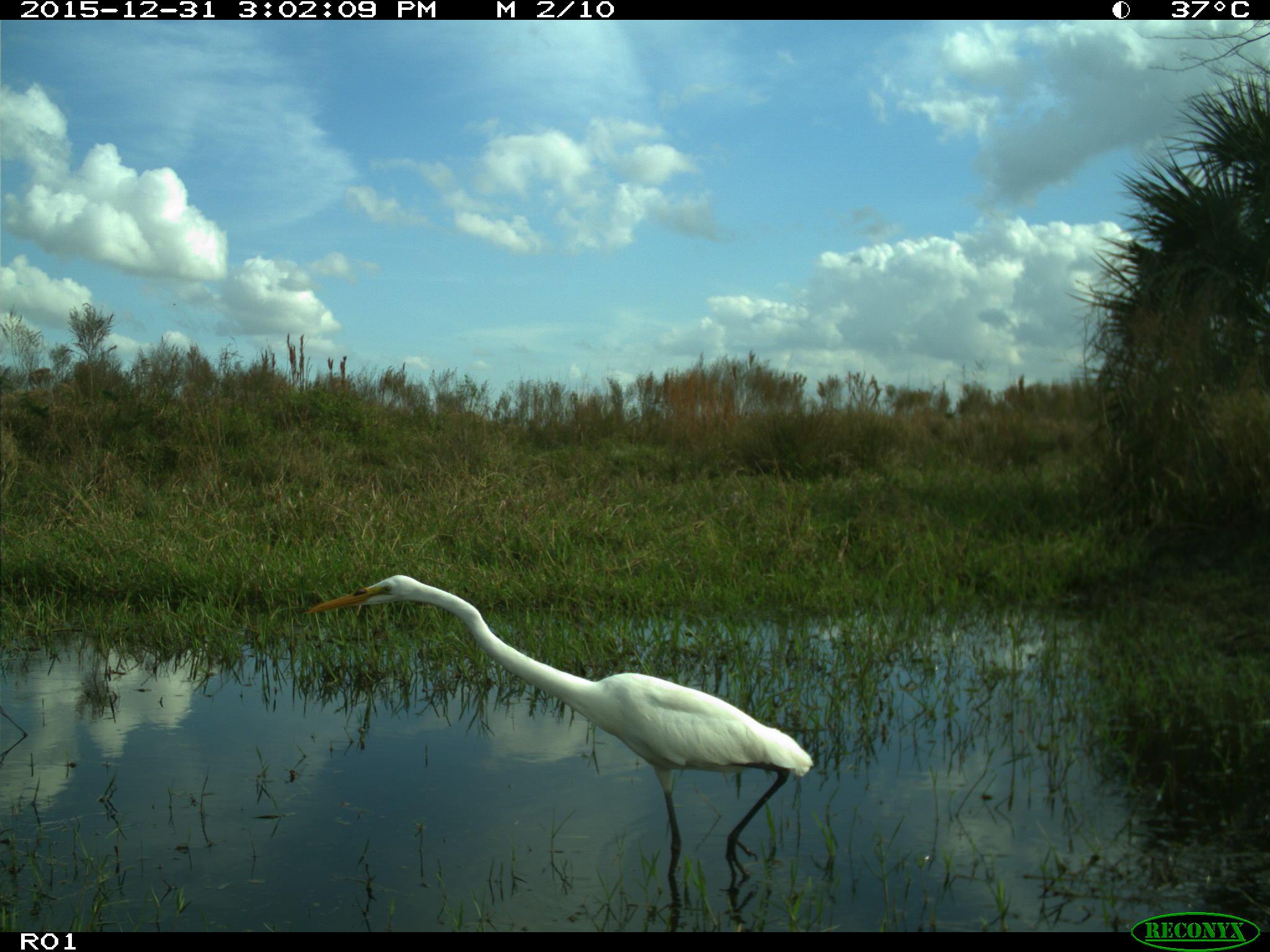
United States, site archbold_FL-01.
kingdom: Animalia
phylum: Chordata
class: Aves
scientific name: Aves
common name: birds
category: unidentified bird